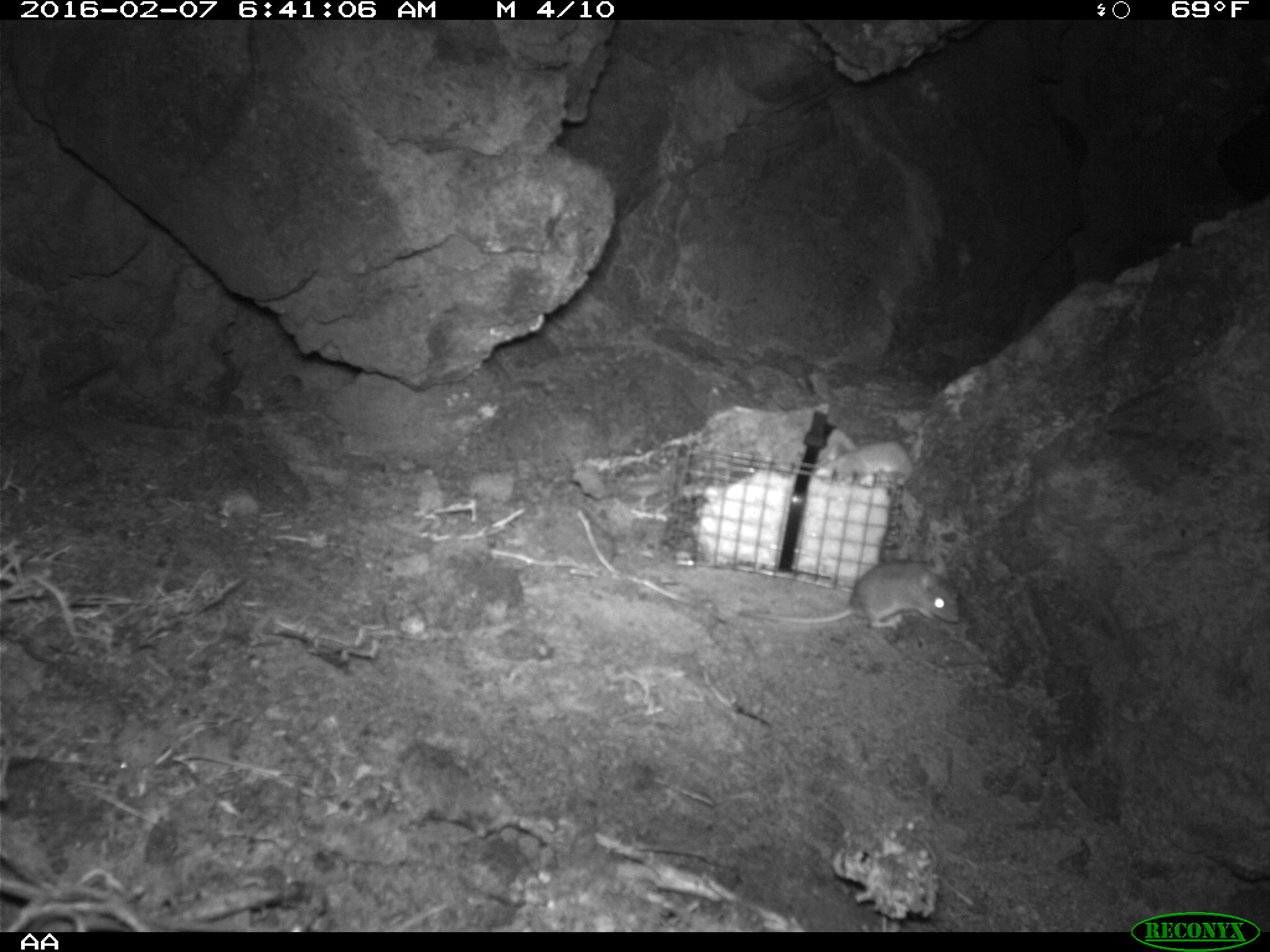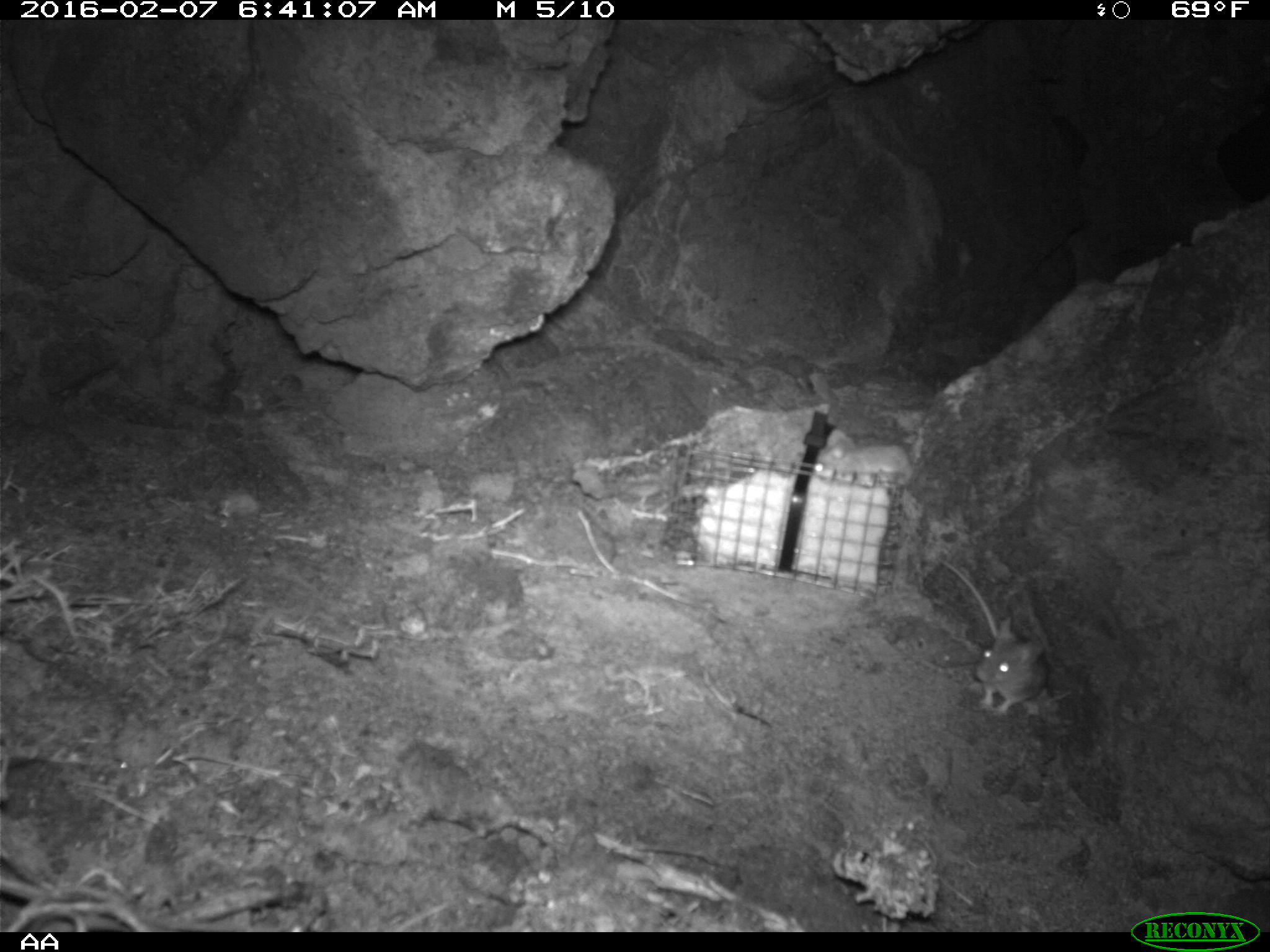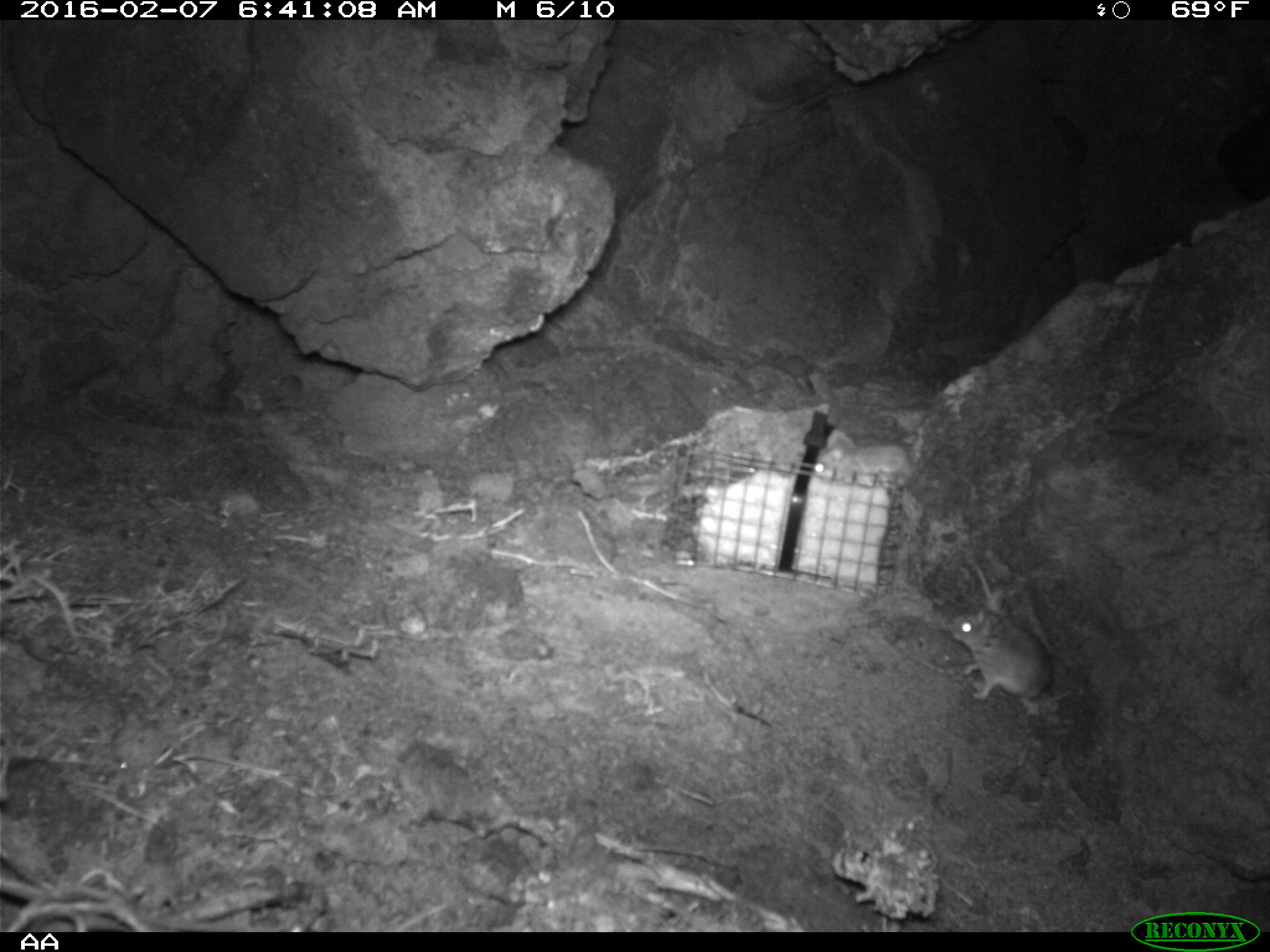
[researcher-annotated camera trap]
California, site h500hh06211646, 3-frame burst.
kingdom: Animalia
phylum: Chordata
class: Mammalia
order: Rodentia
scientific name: Rodentia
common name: rodent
Rodent (Rodentia).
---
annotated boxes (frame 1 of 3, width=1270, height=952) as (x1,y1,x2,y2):
rodent: (729,560,965,642)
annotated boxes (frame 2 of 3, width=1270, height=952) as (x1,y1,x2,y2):
rodent: (937,555,1049,714)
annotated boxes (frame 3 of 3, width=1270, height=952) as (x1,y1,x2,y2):
rodent: (951,588,1050,701)